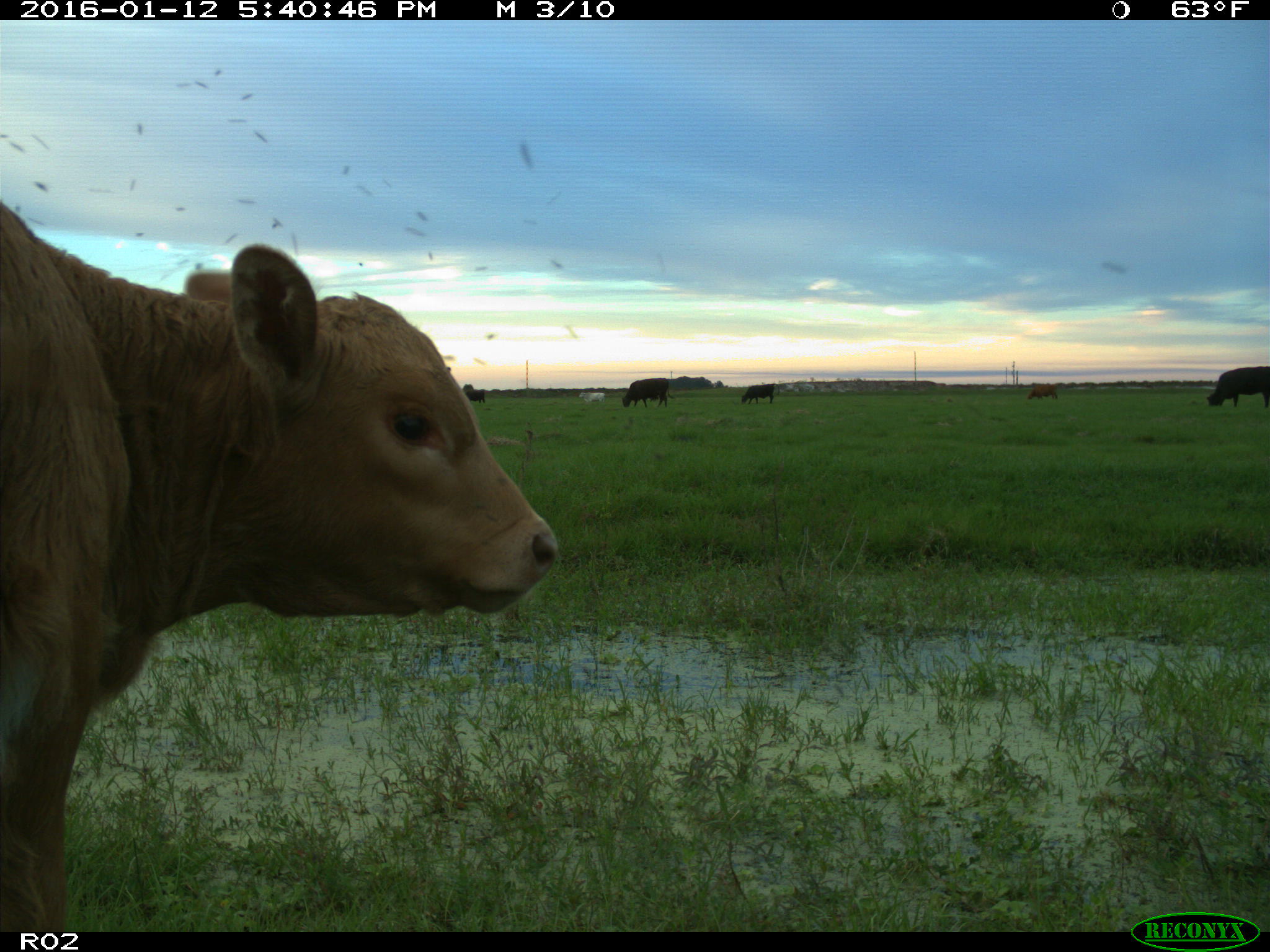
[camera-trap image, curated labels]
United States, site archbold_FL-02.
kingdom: Animalia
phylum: Chordata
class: Mammalia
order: Artiodactyla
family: Bovidae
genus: Bos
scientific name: Bos taurus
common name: domestic cow